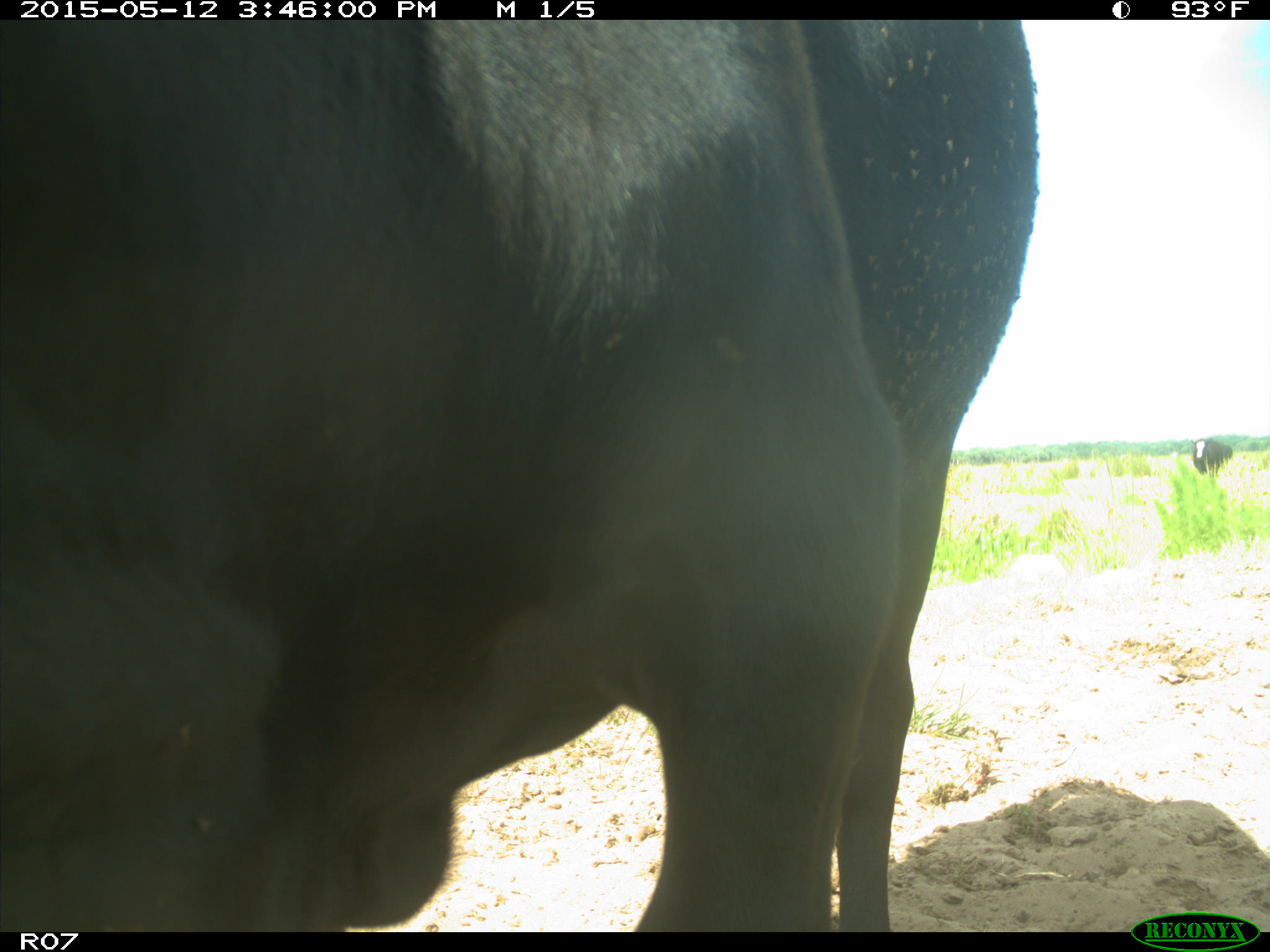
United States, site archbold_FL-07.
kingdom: Animalia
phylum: Chordata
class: Mammalia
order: Artiodactyla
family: Bovidae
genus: Bos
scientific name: Bos taurus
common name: domestic cow